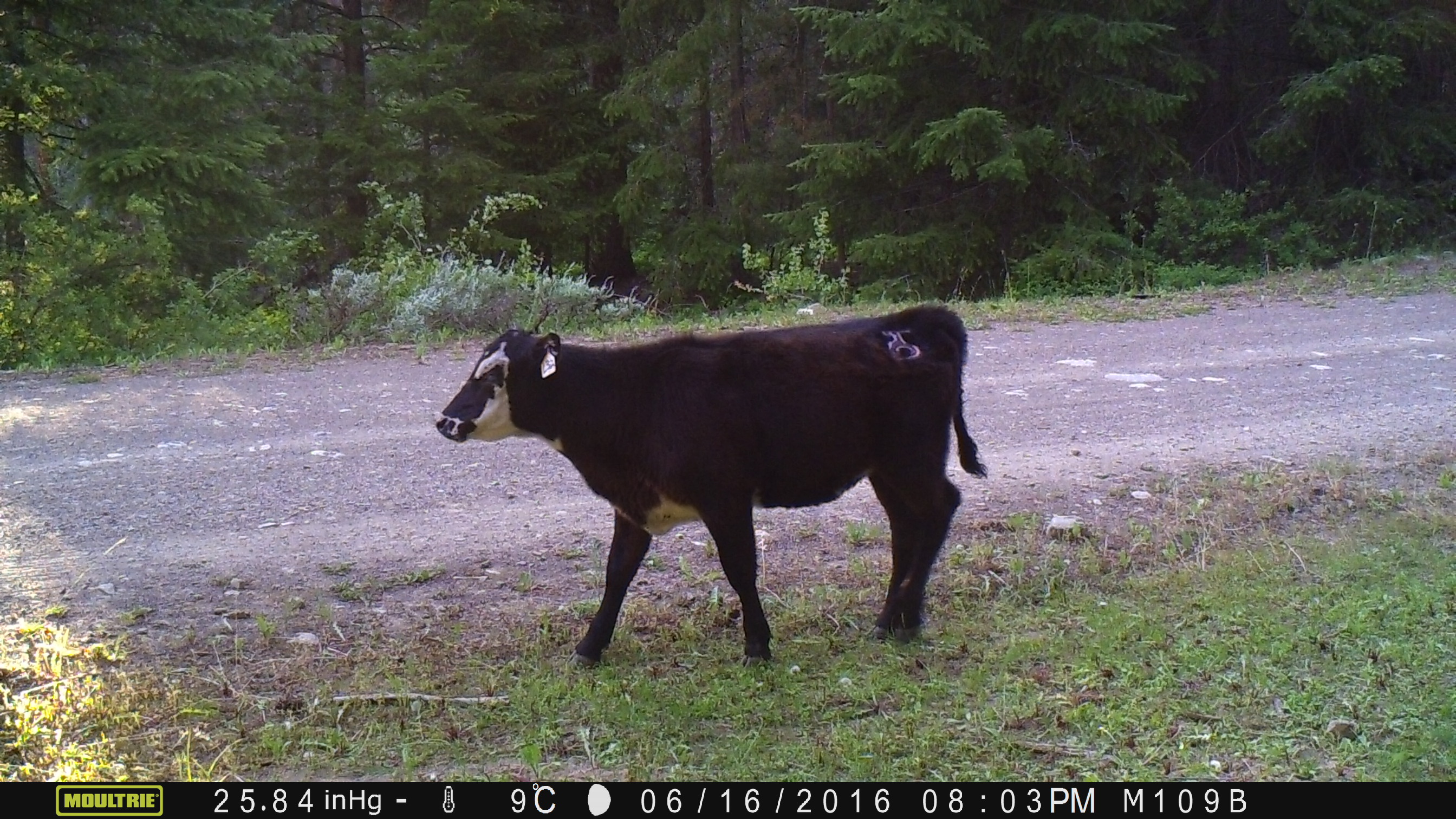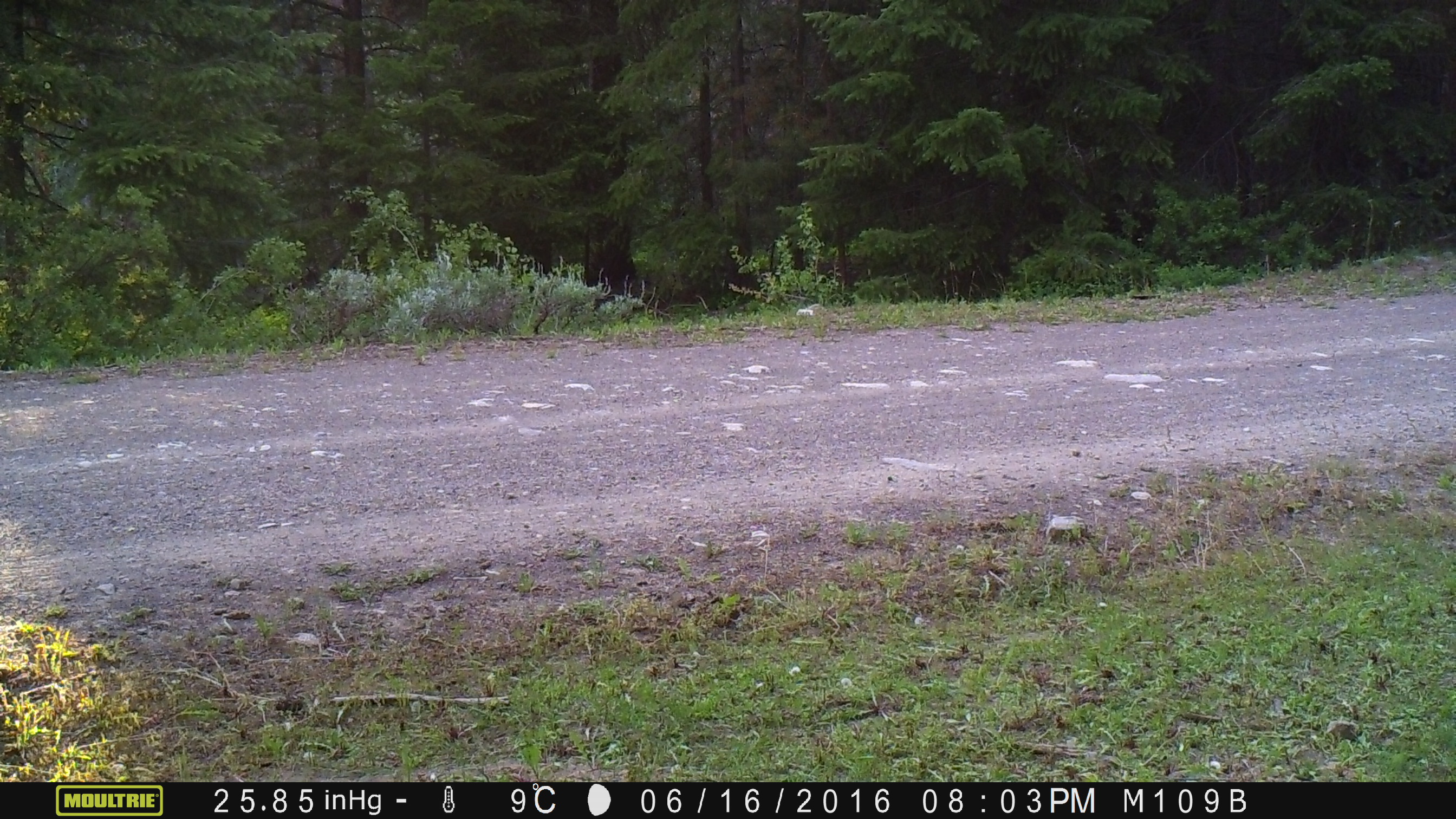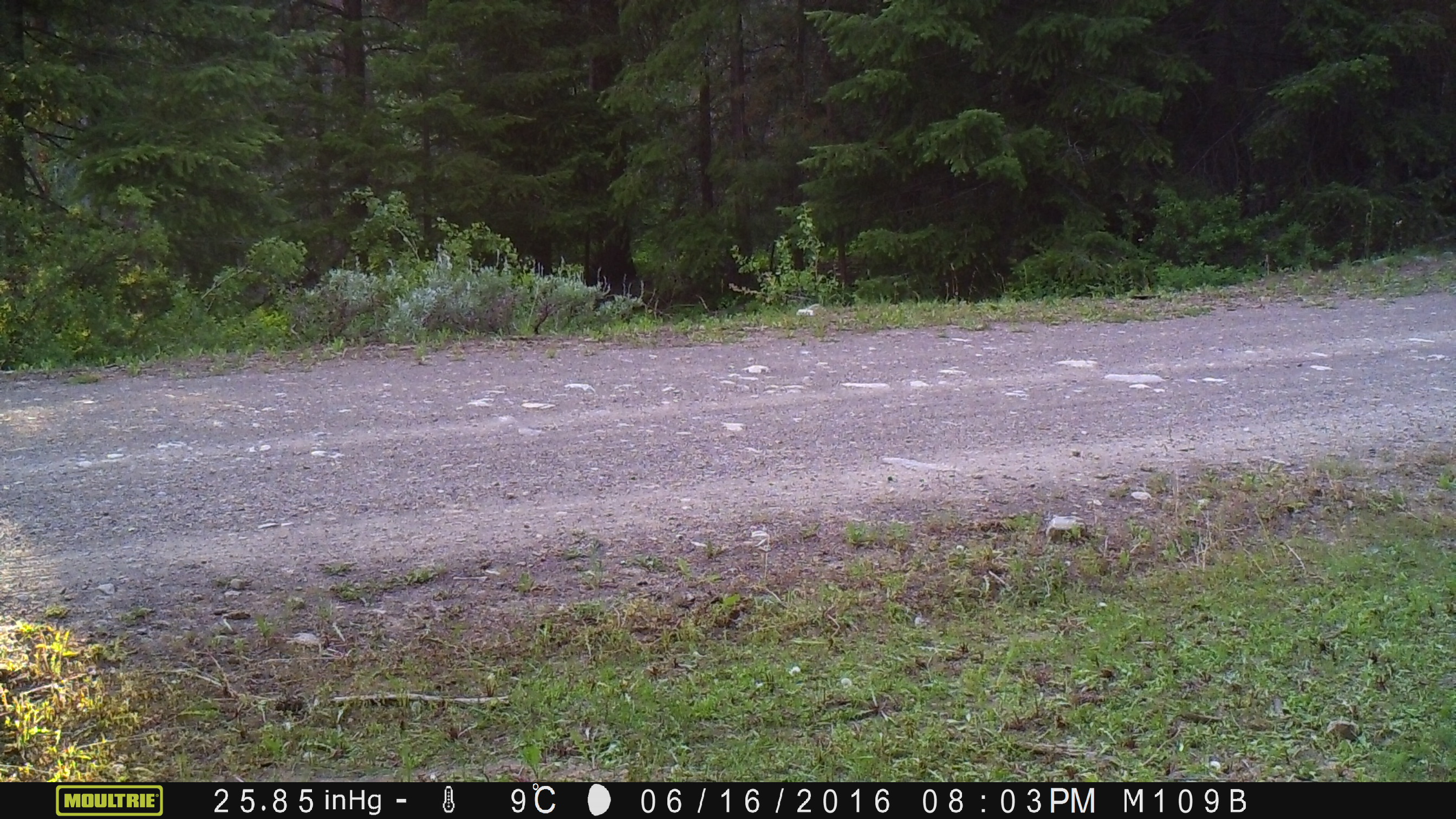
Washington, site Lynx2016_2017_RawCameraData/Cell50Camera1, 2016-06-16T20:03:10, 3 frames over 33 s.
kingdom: Animalia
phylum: Chordata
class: Mammalia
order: Artiodactyla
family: Bovidae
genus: Bos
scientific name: Bos taurus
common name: domestic cattle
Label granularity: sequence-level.